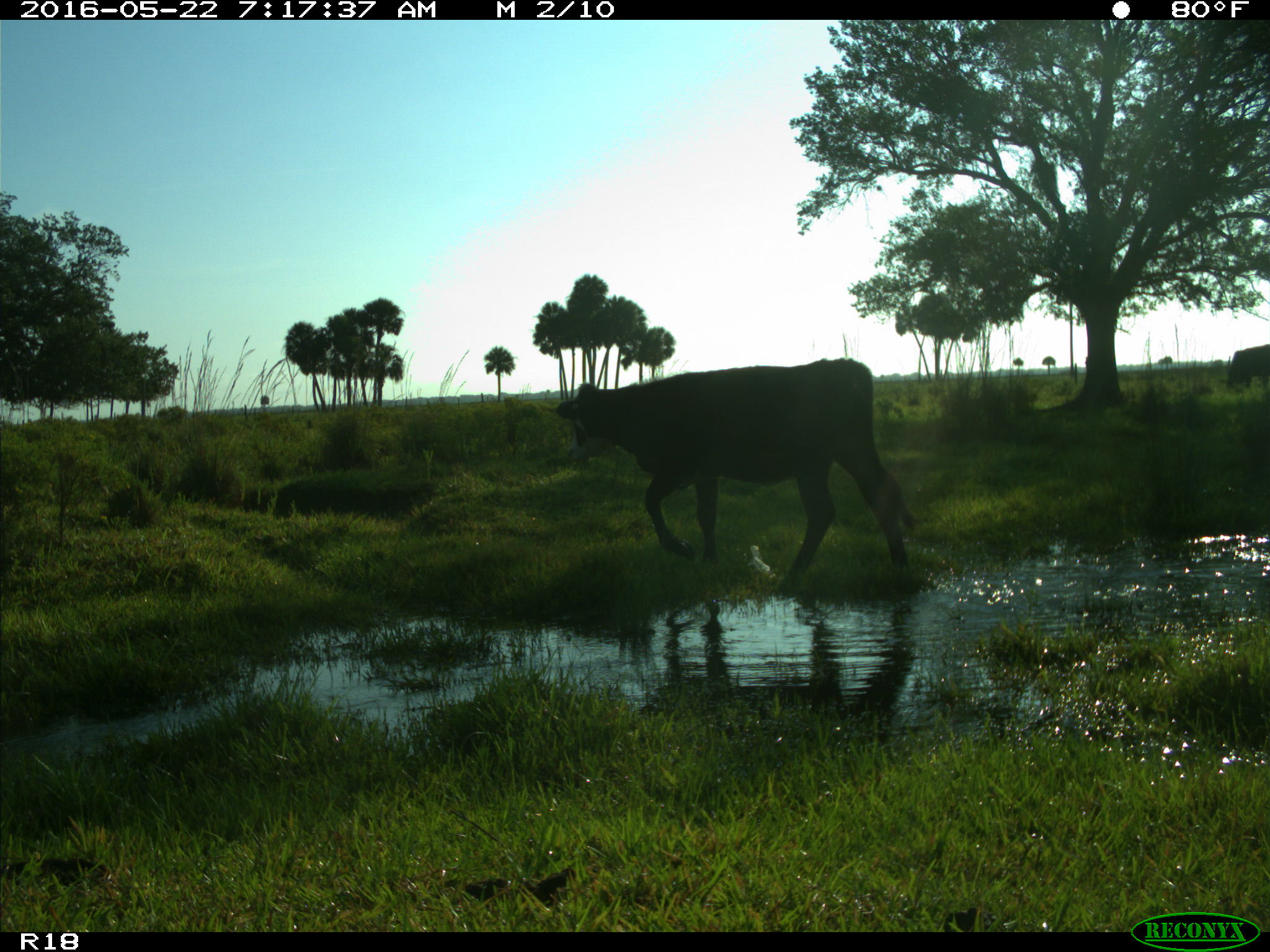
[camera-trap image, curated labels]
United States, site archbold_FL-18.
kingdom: Animalia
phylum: Chordata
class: Mammalia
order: Artiodactyla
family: Bovidae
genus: Bos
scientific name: Bos taurus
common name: domestic cow